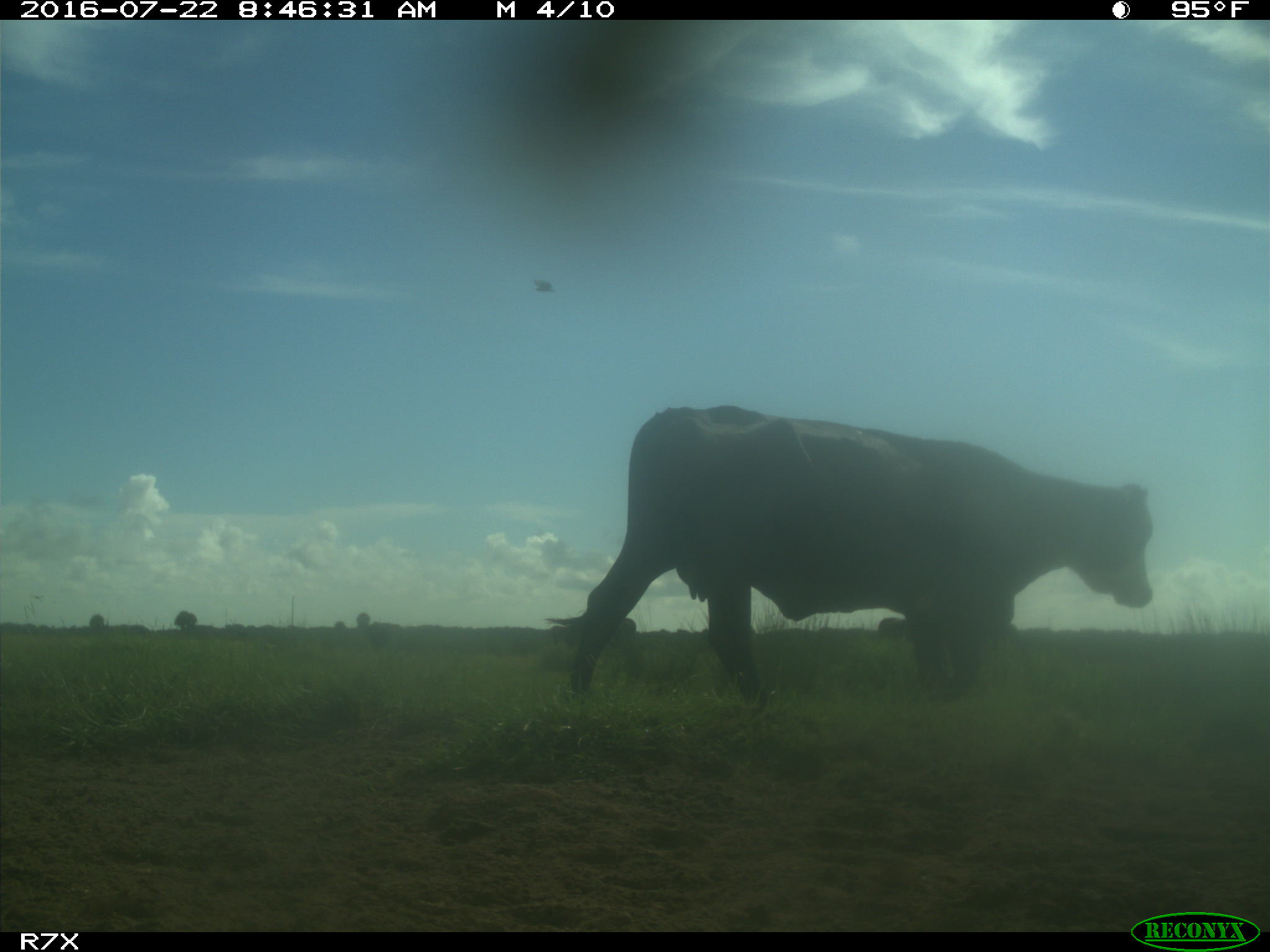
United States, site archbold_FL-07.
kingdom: Animalia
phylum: Chordata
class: Mammalia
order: Artiodactyla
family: Bovidae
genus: Bos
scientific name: Bos taurus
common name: domestic cow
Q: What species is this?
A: Bos taurus (domestic cow).